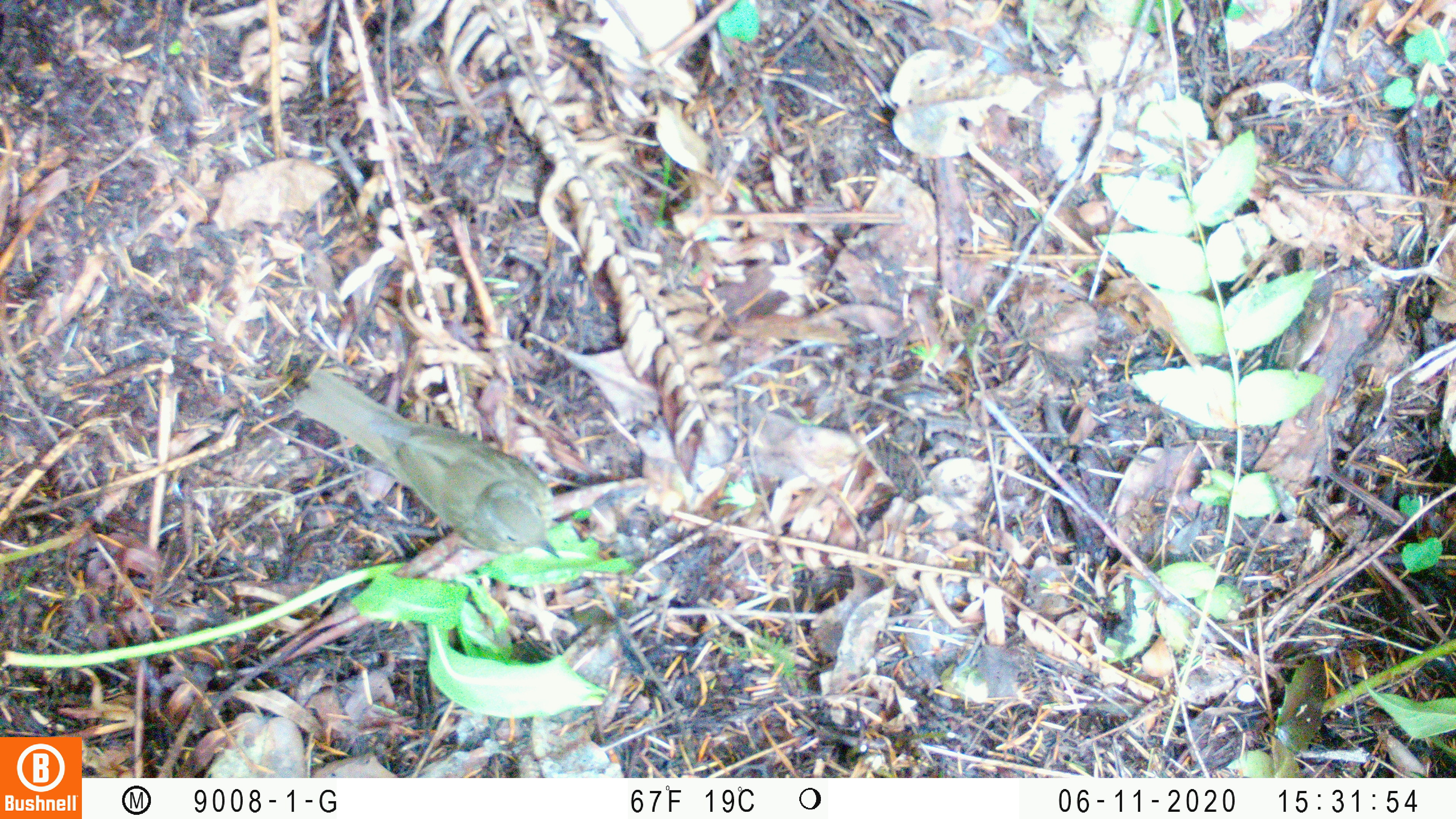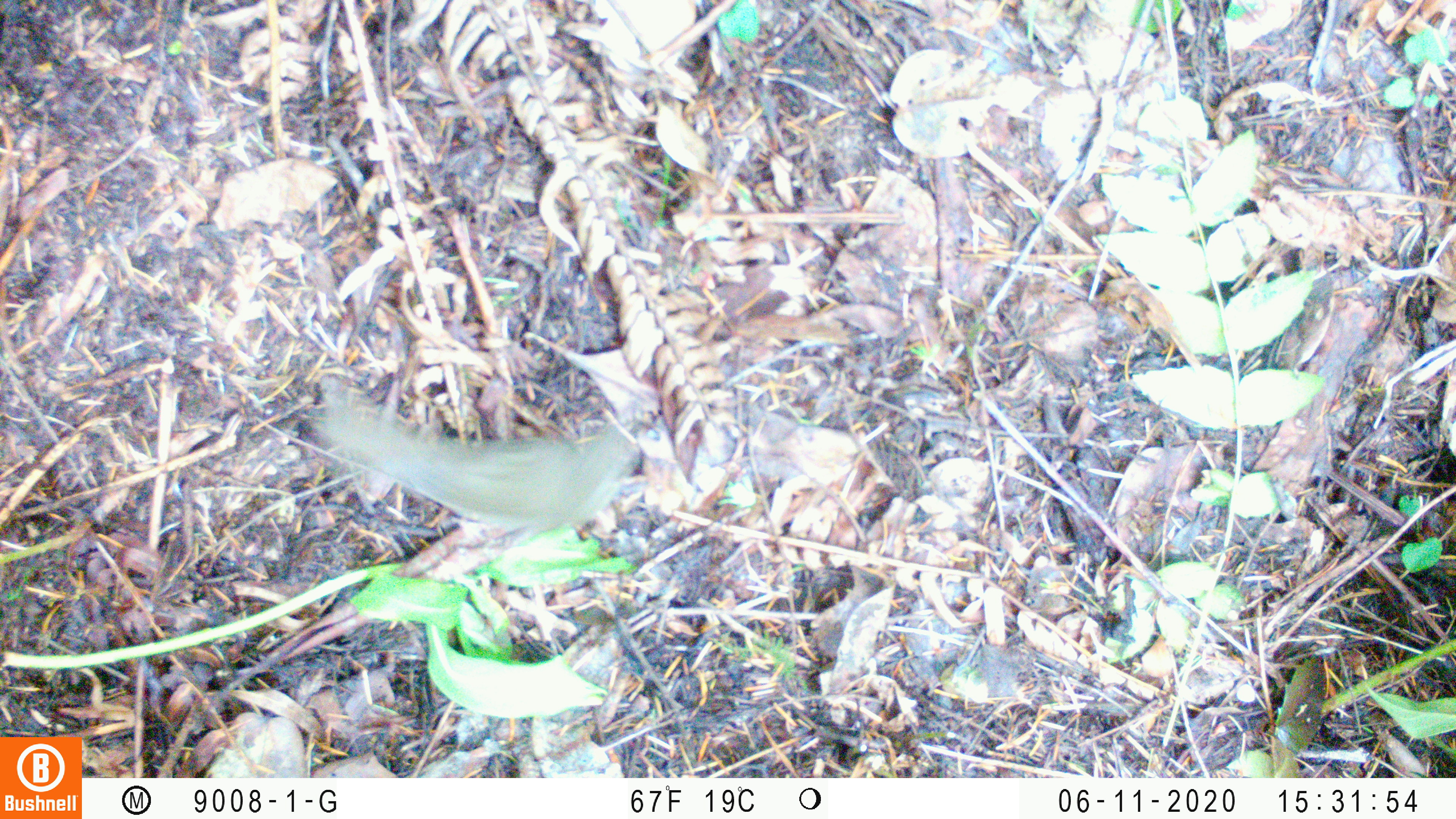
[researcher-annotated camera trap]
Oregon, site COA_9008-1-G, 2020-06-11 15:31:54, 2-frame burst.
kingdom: Animalia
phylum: Chordata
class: Aves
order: Passeriformes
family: Turdidae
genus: Catharus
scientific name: Catharus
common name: brown thrushes and nightingale-thrushes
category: catharus species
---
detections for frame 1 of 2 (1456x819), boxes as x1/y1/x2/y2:
catharus species: 284/357/565/566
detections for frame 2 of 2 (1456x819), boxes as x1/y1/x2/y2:
catharus species: 297/384/657/544